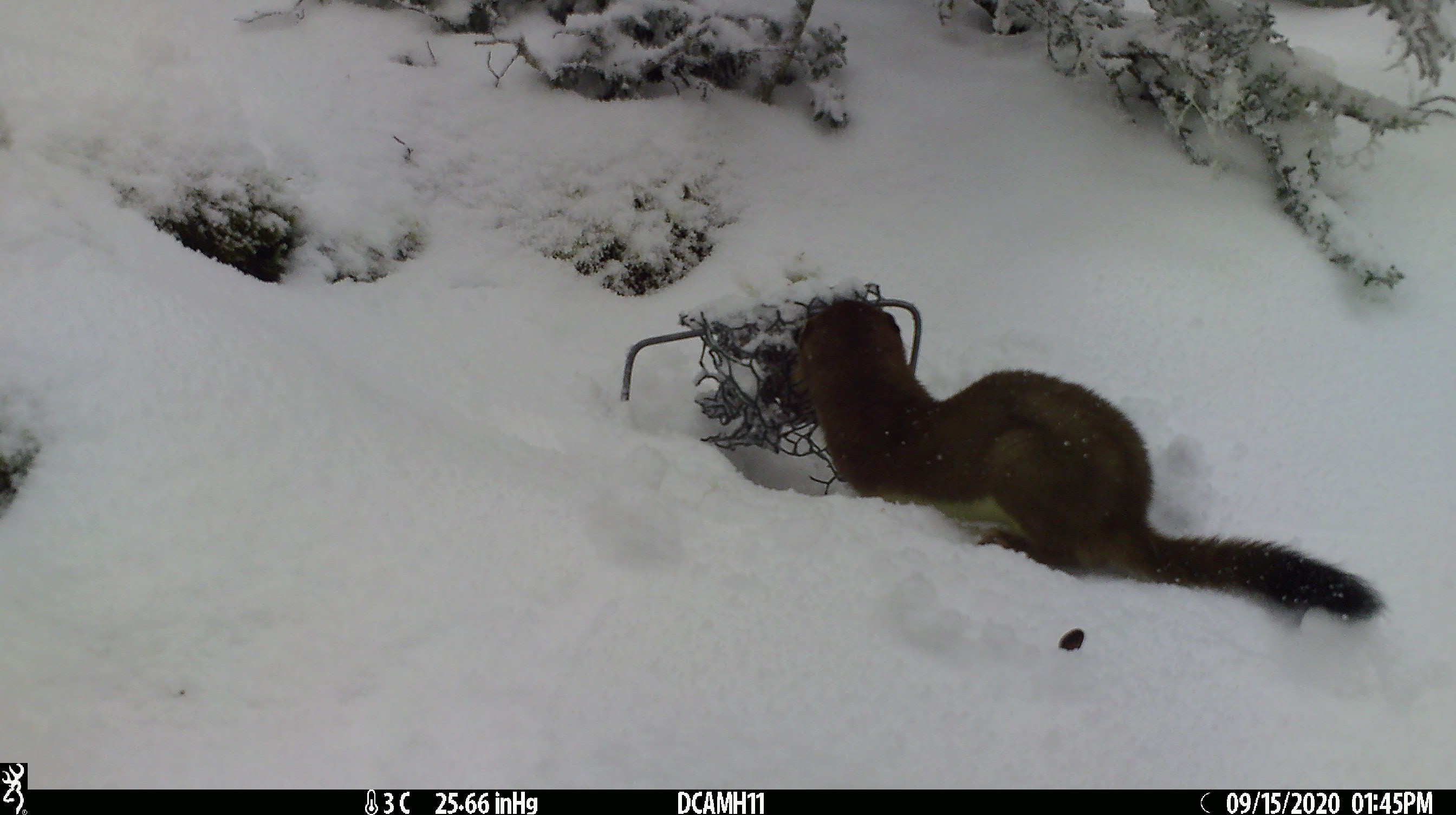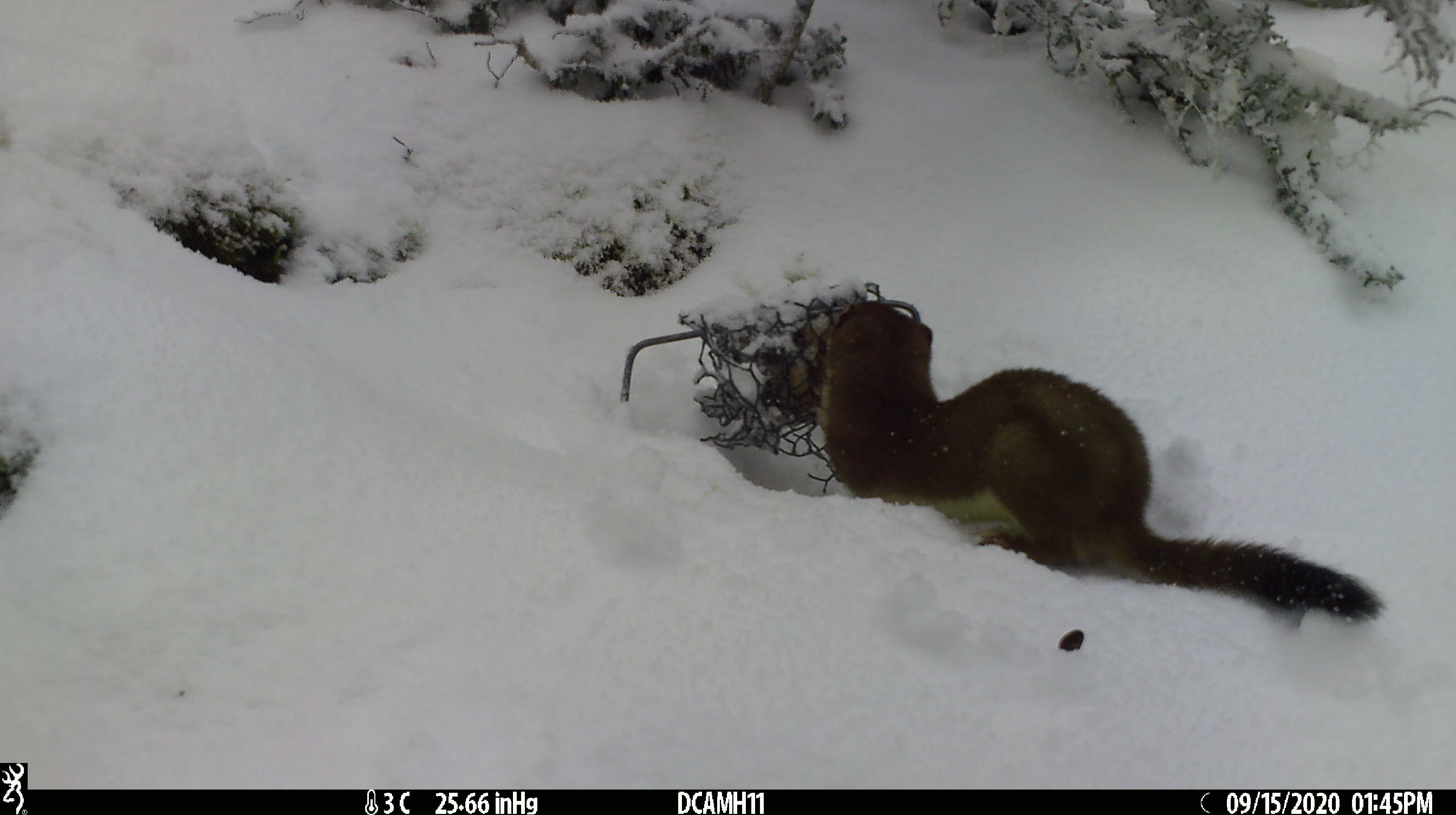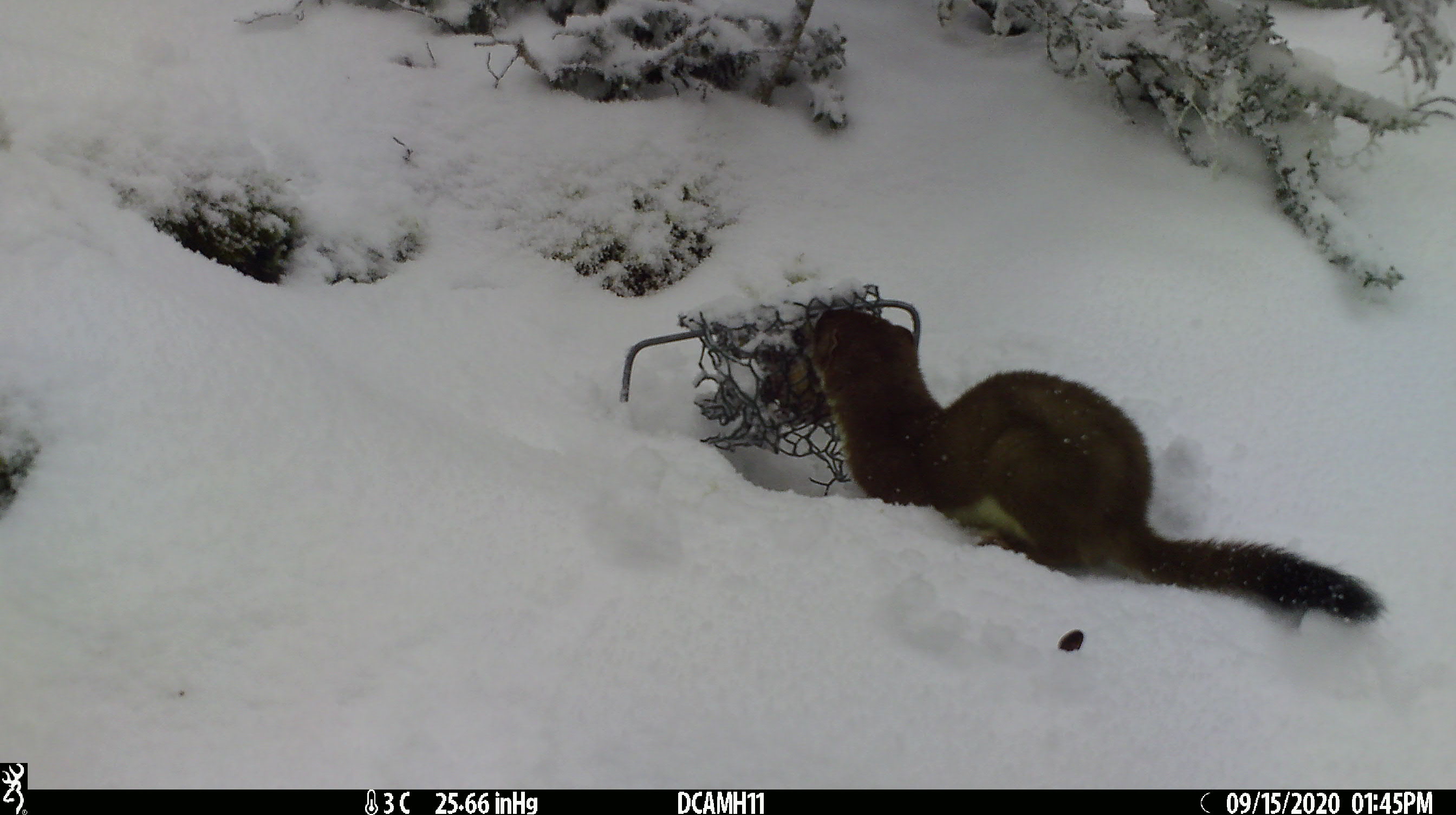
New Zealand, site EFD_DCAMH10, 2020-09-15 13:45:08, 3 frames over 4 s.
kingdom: Animalia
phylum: Chordata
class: Mammalia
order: Carnivora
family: Mustelidae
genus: Mustela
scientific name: Mustela erminea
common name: stoat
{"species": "stoat (Mustela erminea)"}